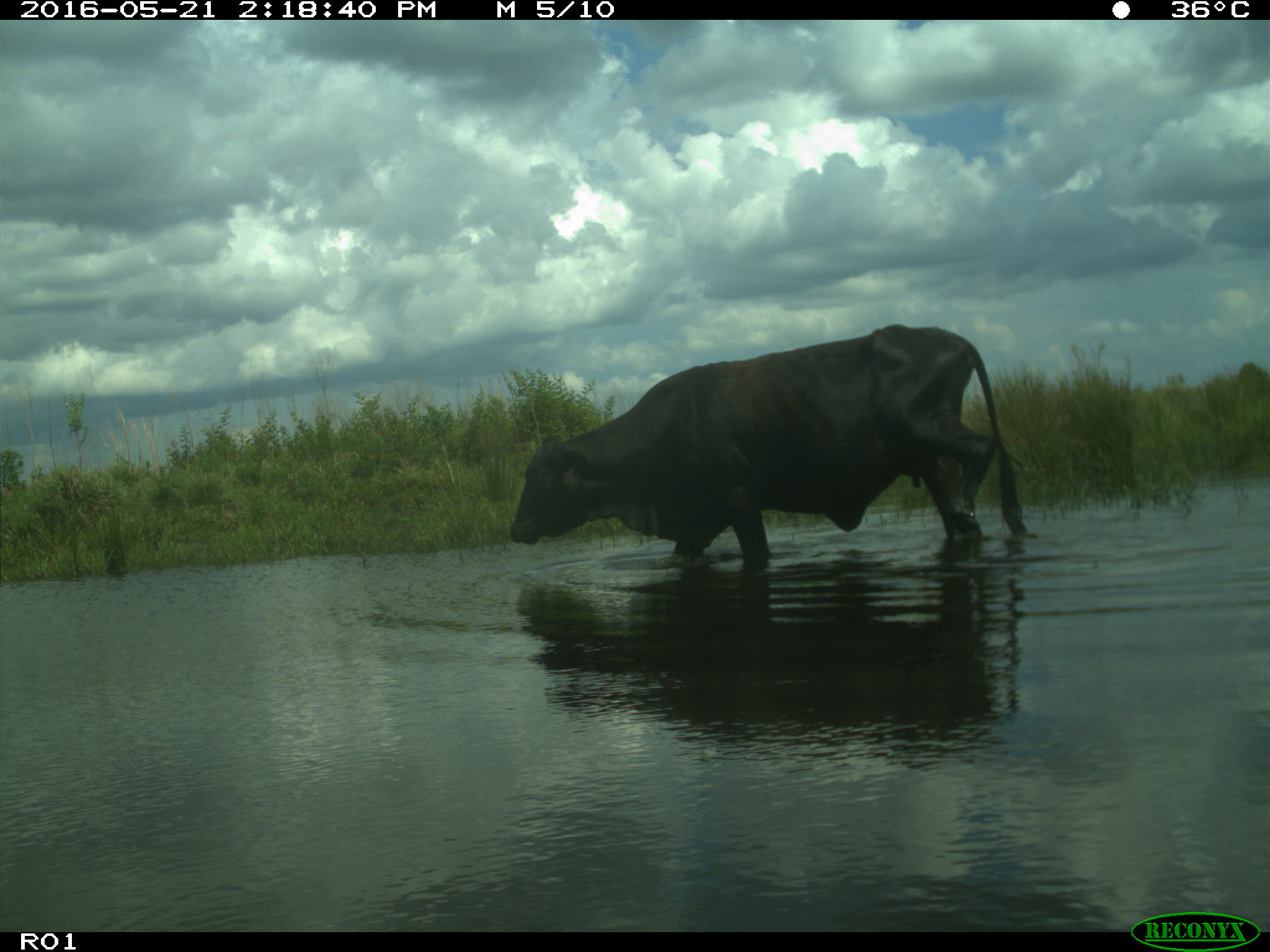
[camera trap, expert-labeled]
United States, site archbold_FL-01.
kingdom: Animalia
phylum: Chordata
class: Mammalia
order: Artiodactyla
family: Bovidae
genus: Bos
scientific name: Bos taurus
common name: domestic cow